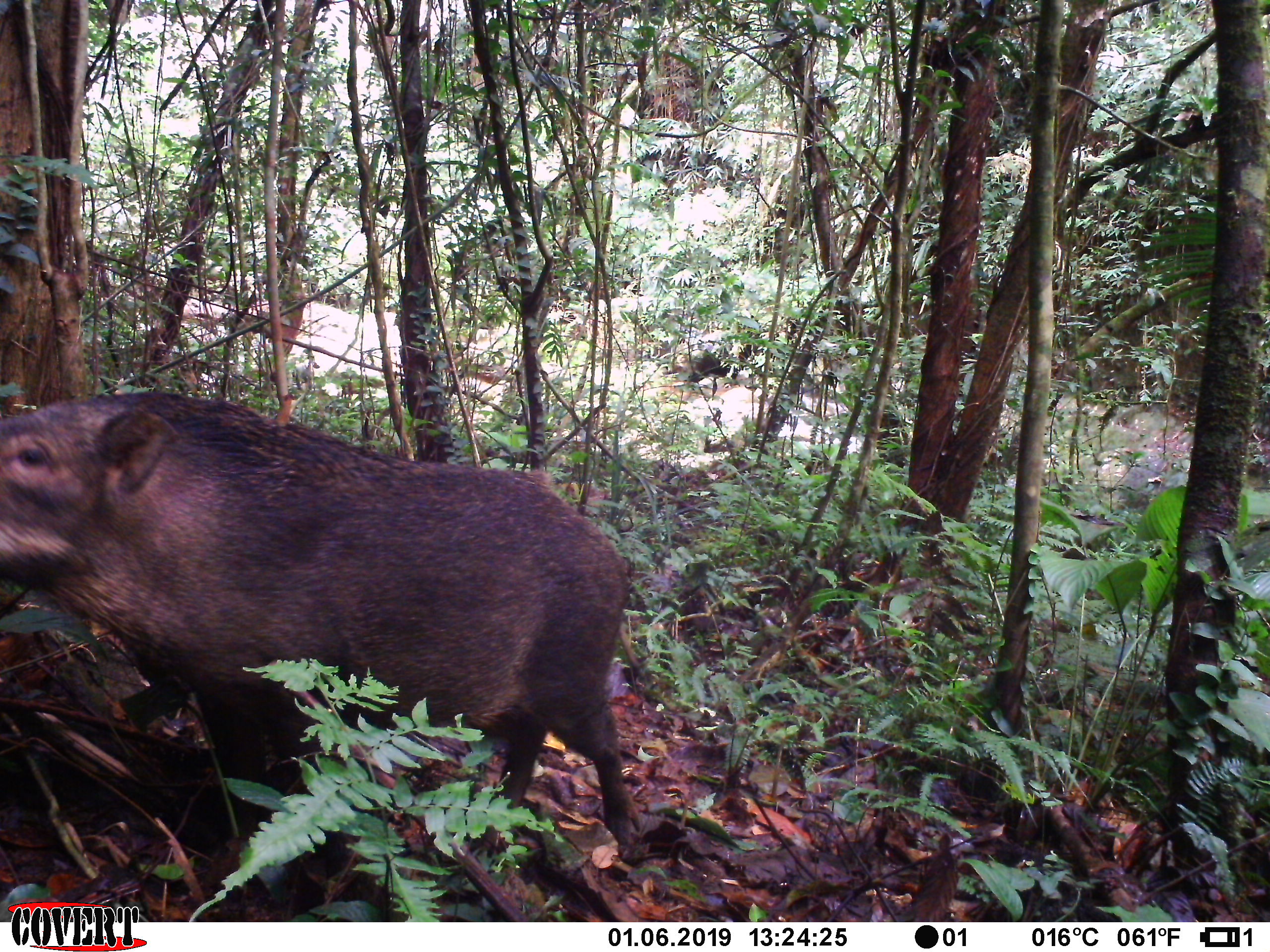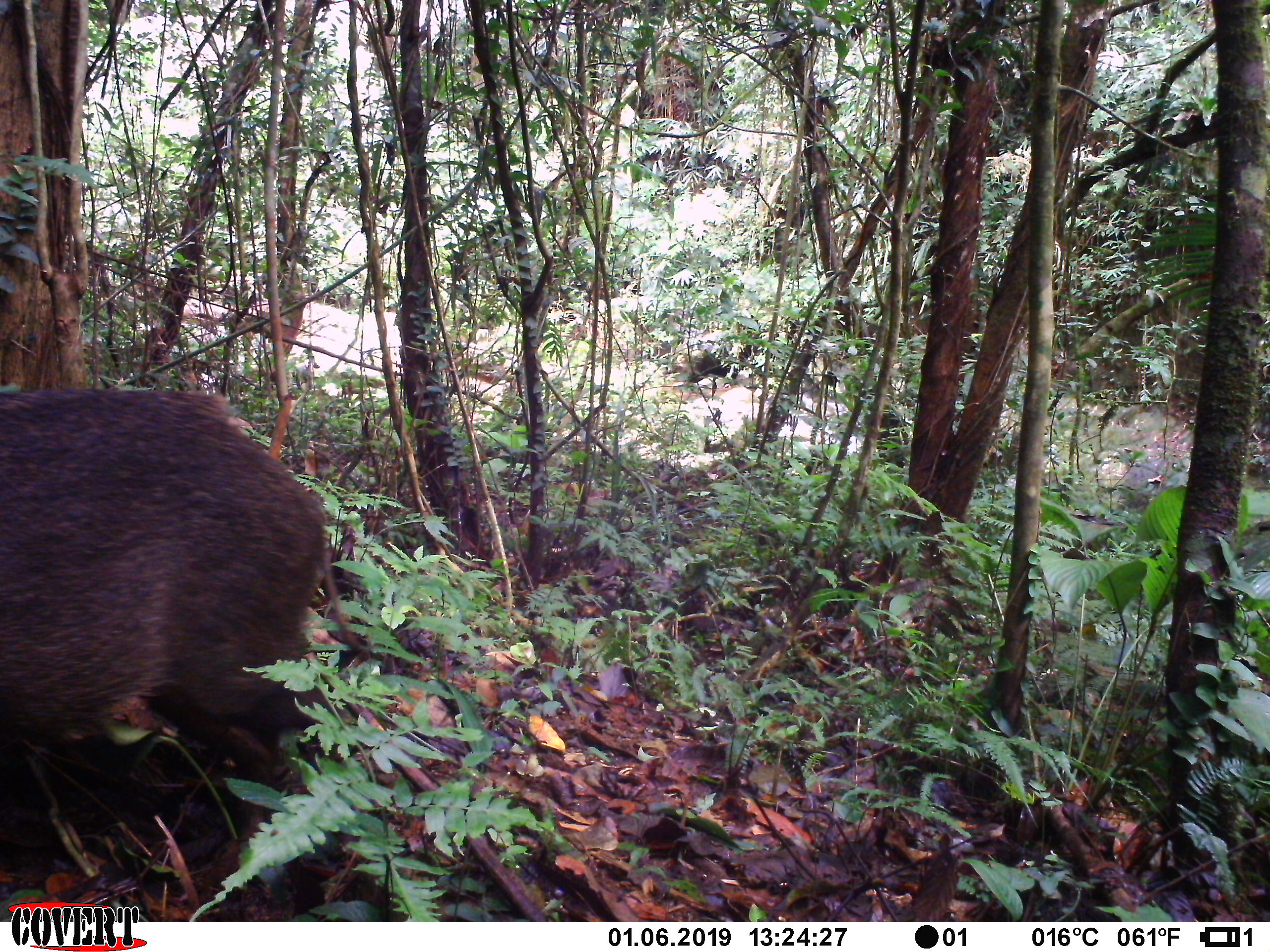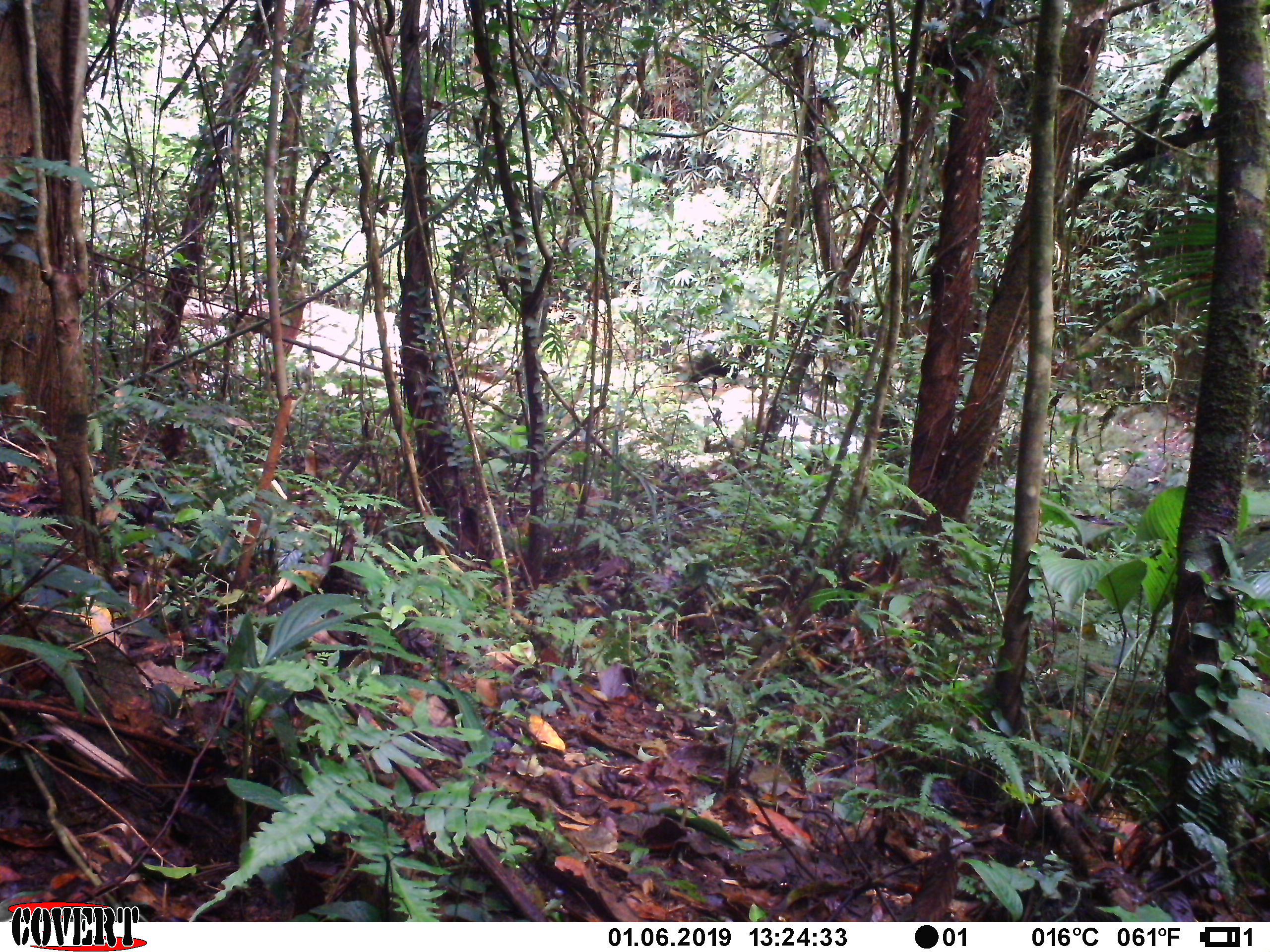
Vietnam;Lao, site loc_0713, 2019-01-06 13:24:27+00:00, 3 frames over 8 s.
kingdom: Animalia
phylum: Chordata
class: Mammalia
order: Artiodactyla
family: Suidae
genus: Sus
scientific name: Sus scrofa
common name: eurasian wild pig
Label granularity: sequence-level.